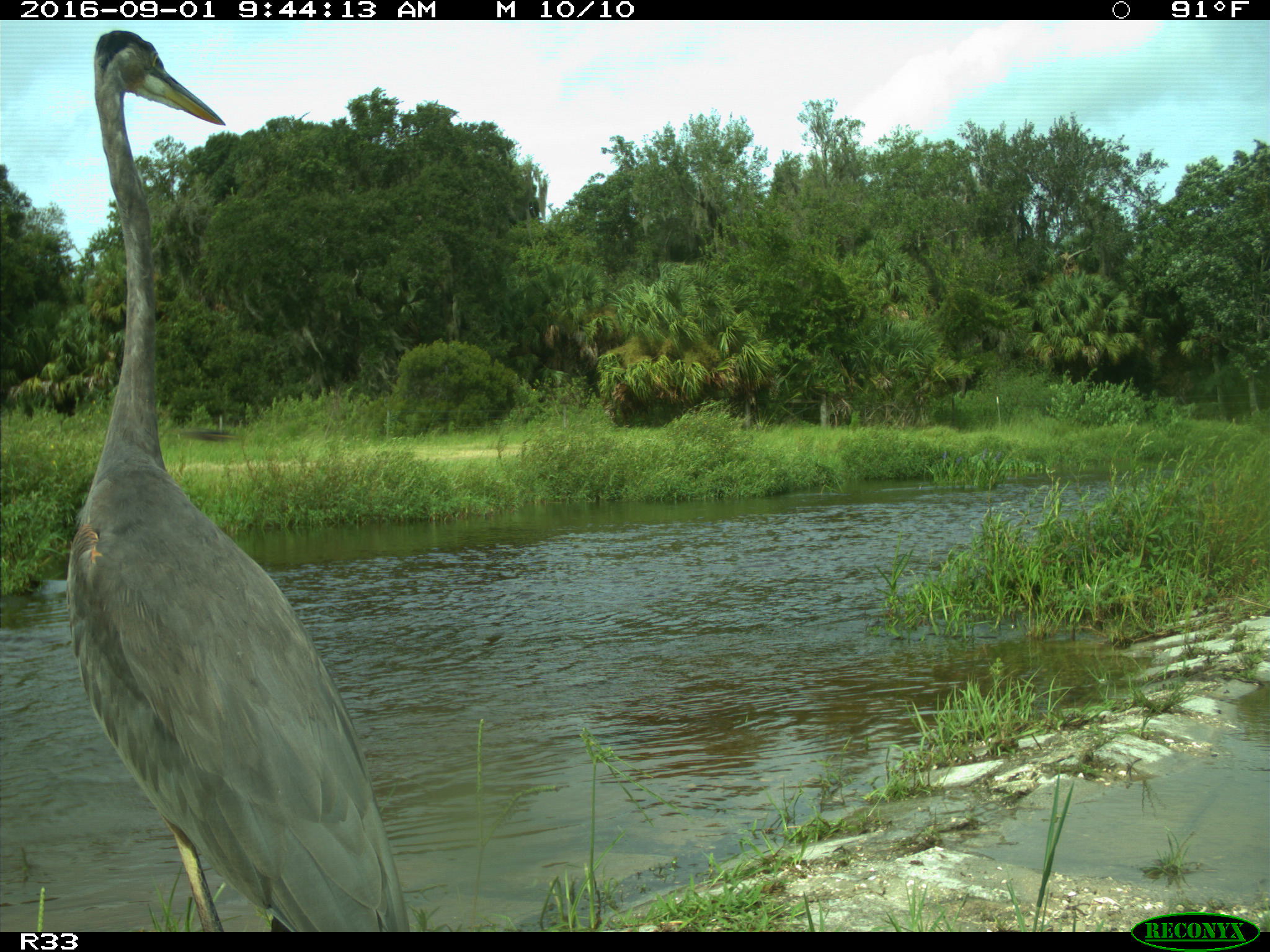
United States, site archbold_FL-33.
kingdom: Animalia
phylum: Chordata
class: Aves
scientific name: Aves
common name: birds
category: unidentified bird